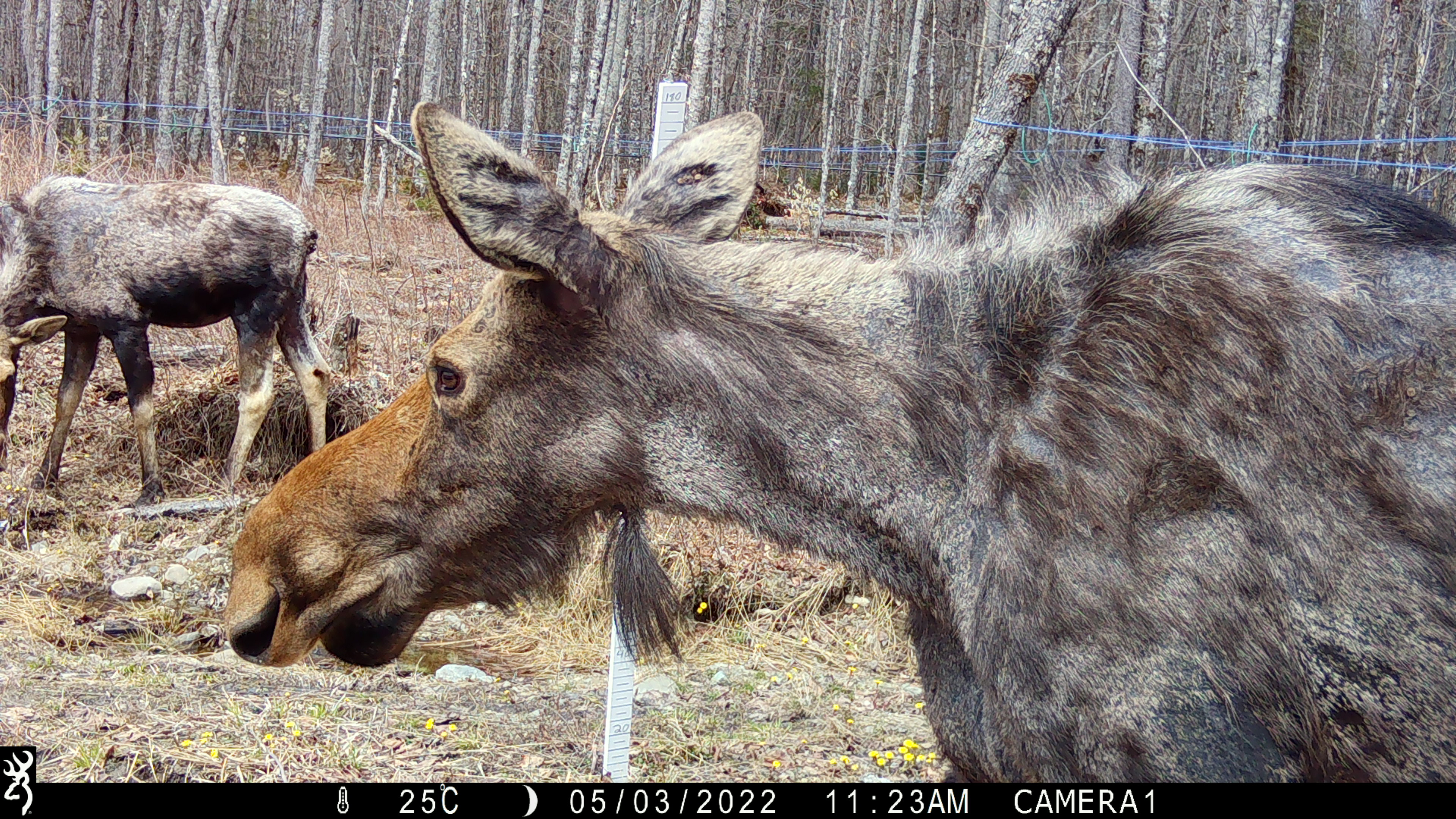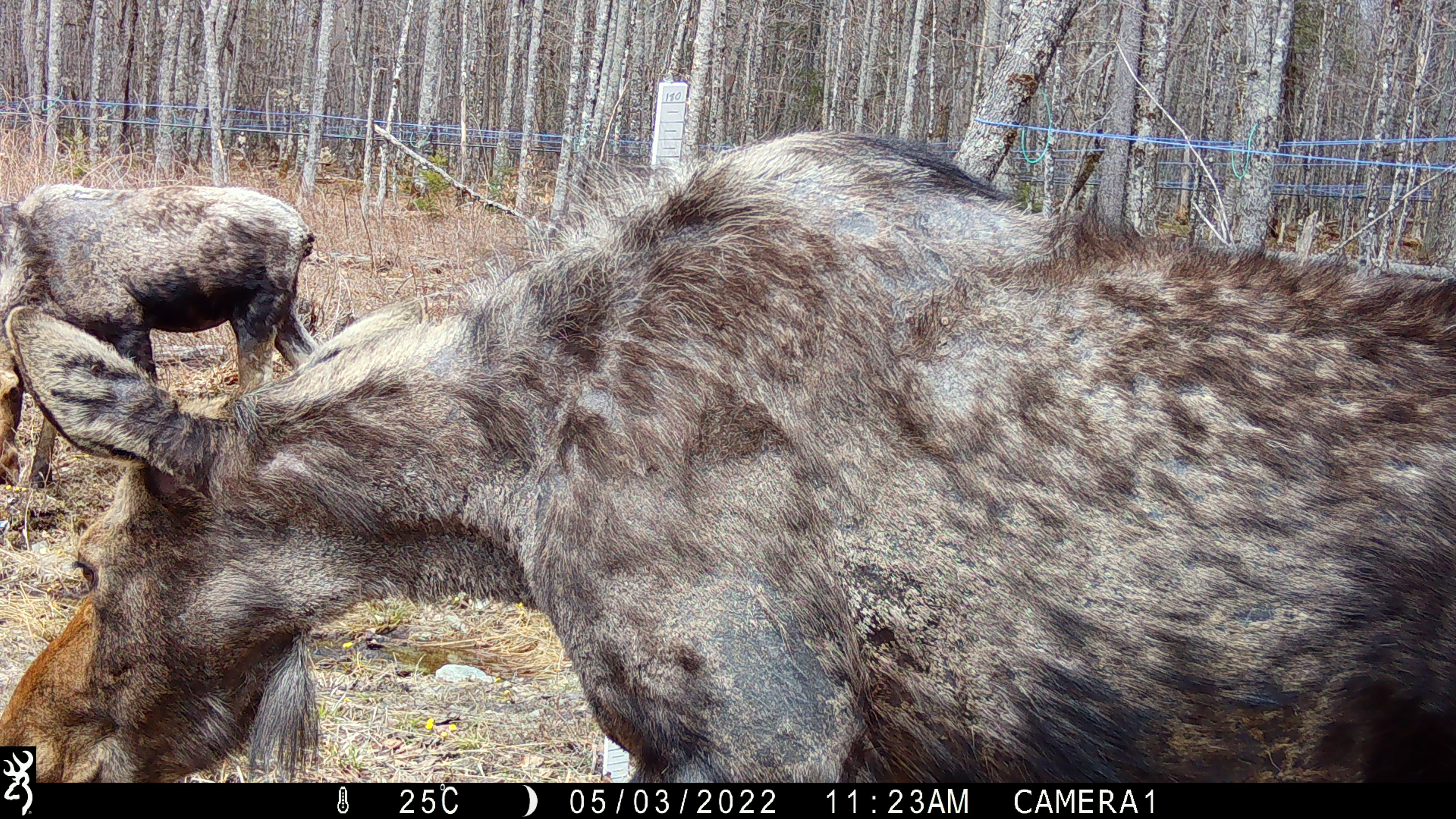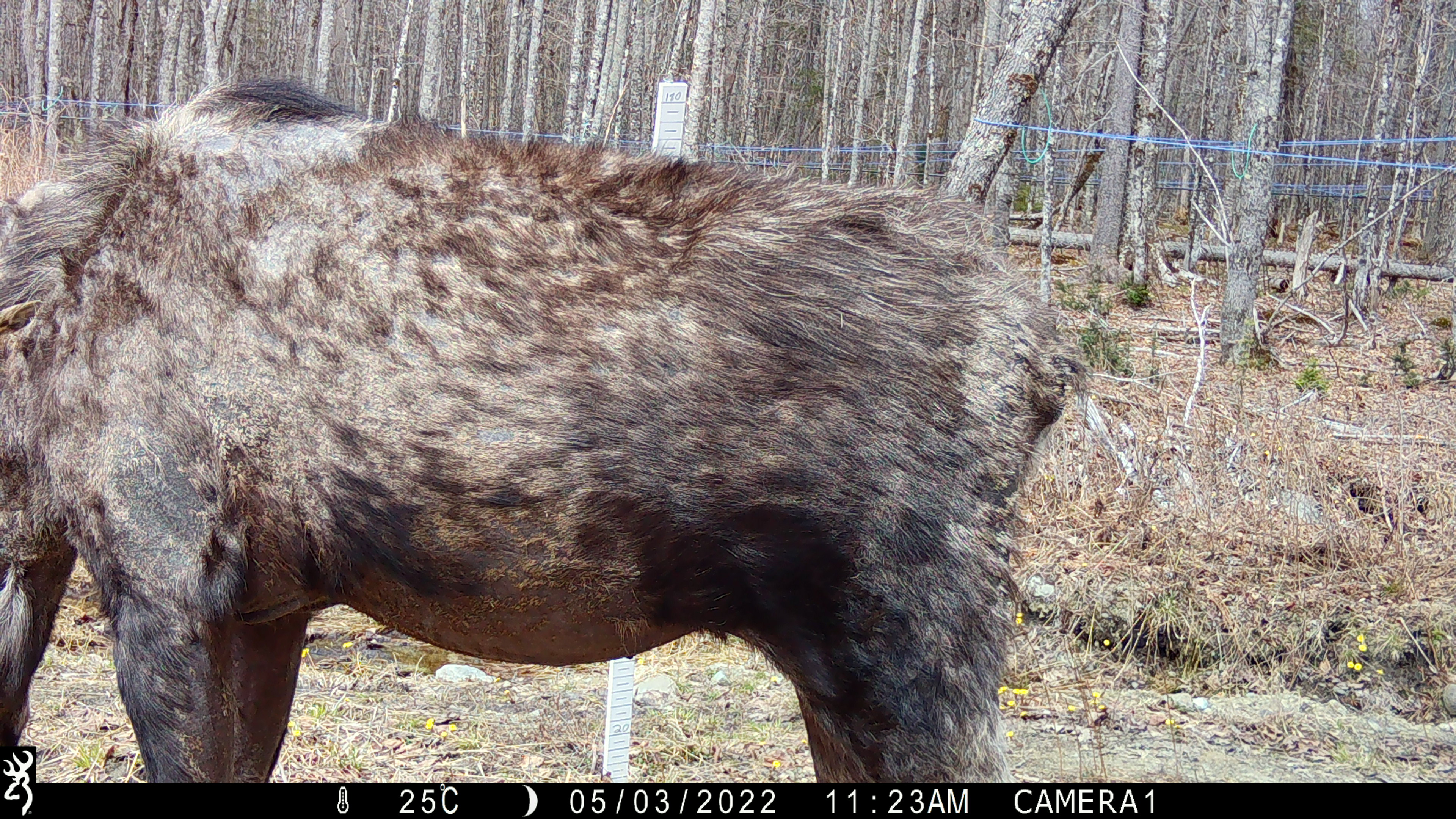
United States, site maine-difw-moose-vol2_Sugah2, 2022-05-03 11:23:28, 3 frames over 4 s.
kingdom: Animalia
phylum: Chordata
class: Mammalia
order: Artiodactyla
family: Cervidae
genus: Alces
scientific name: Alces alces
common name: moose